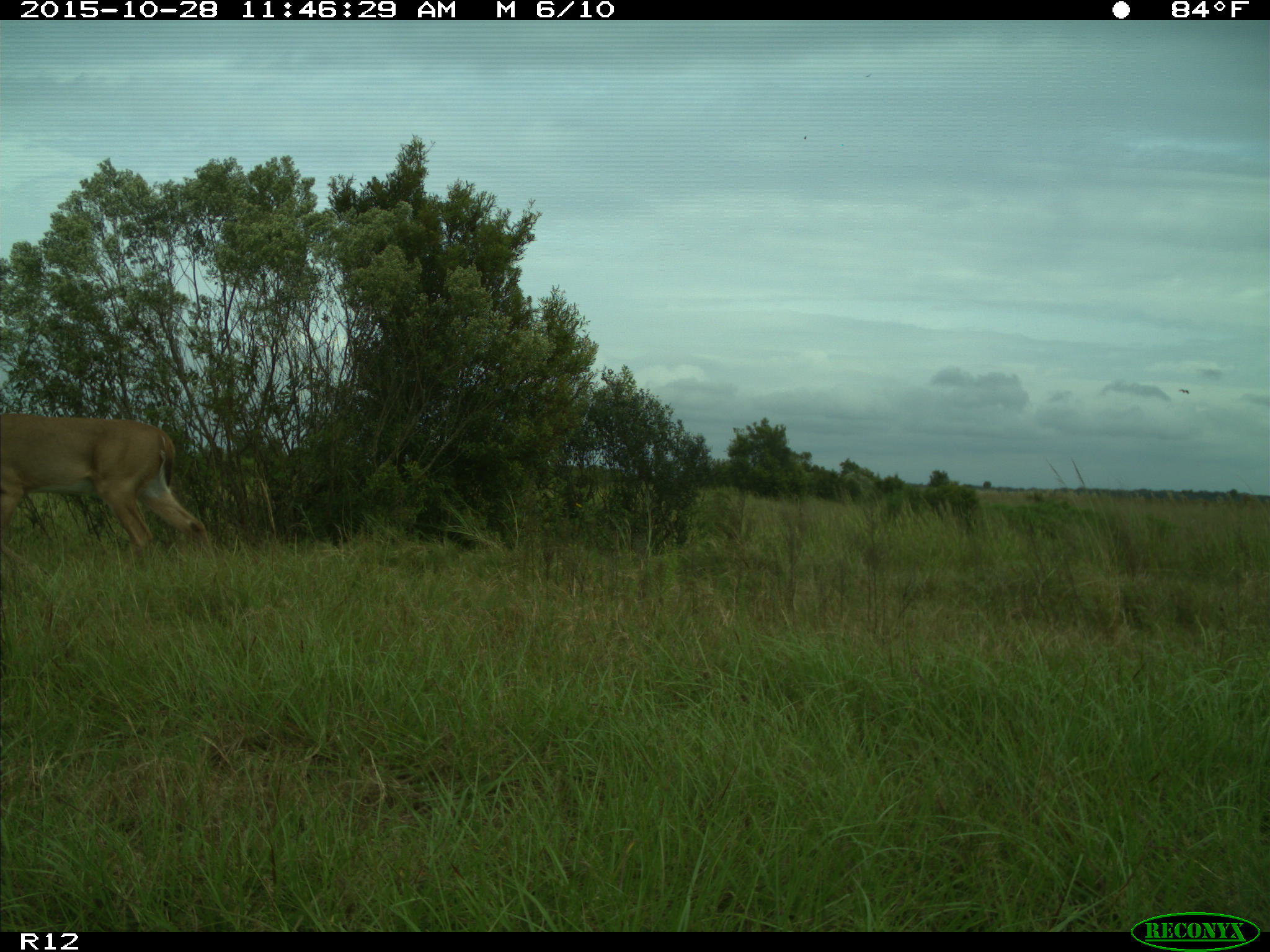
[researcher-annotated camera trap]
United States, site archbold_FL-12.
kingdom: Animalia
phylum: Chordata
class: Mammalia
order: Artiodactyla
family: Cervidae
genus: Odocoileus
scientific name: Odocoileus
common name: deer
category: unidentified deer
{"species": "unidentified deer (deer) (Odocoileus)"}